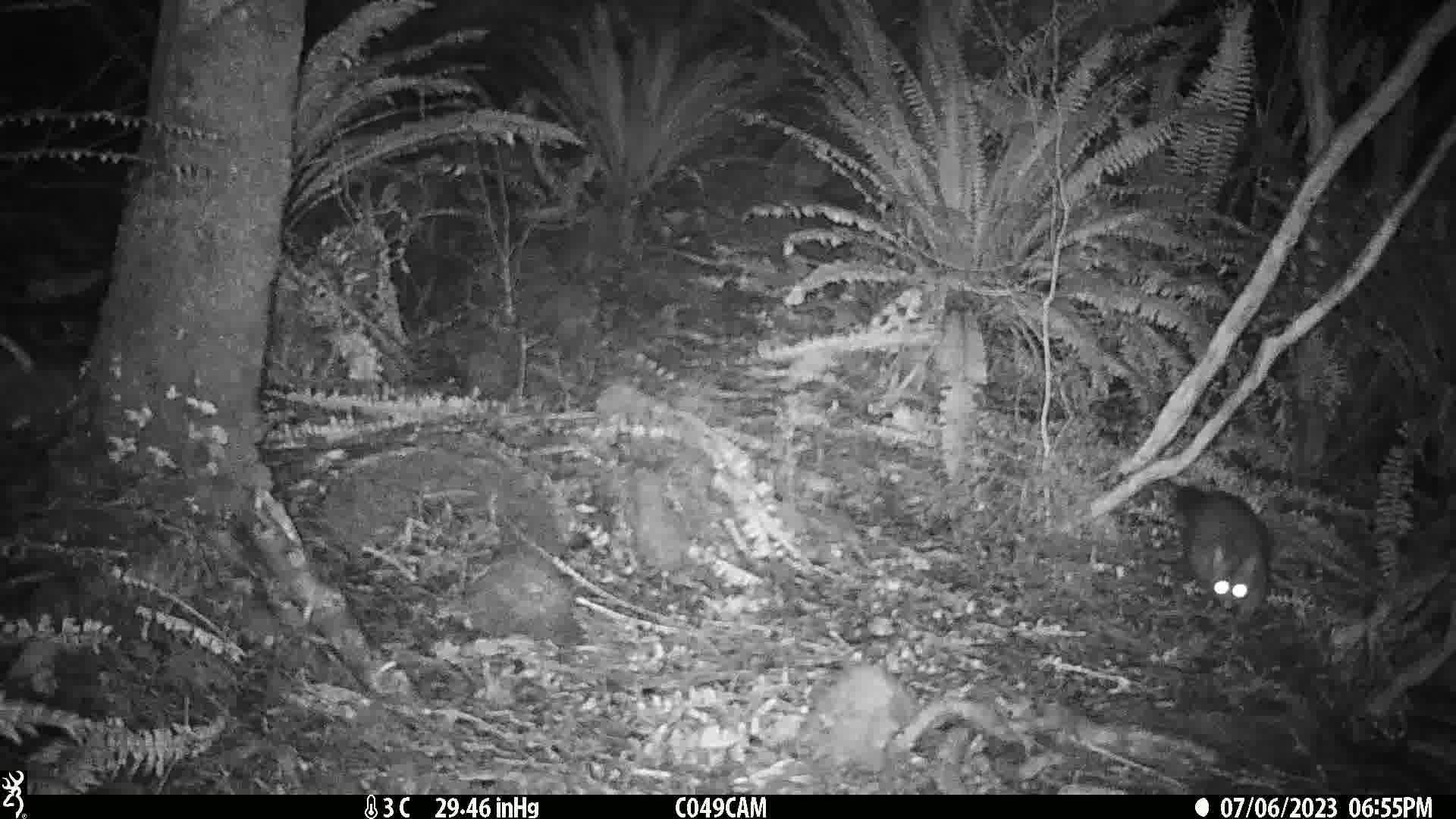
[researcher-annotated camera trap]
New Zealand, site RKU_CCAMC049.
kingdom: Animalia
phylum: Chordata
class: Mammalia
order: Diprotodontia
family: Phalangeridae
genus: Trichosurus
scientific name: Trichosurus vulpecula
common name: common brushtail possum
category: possum